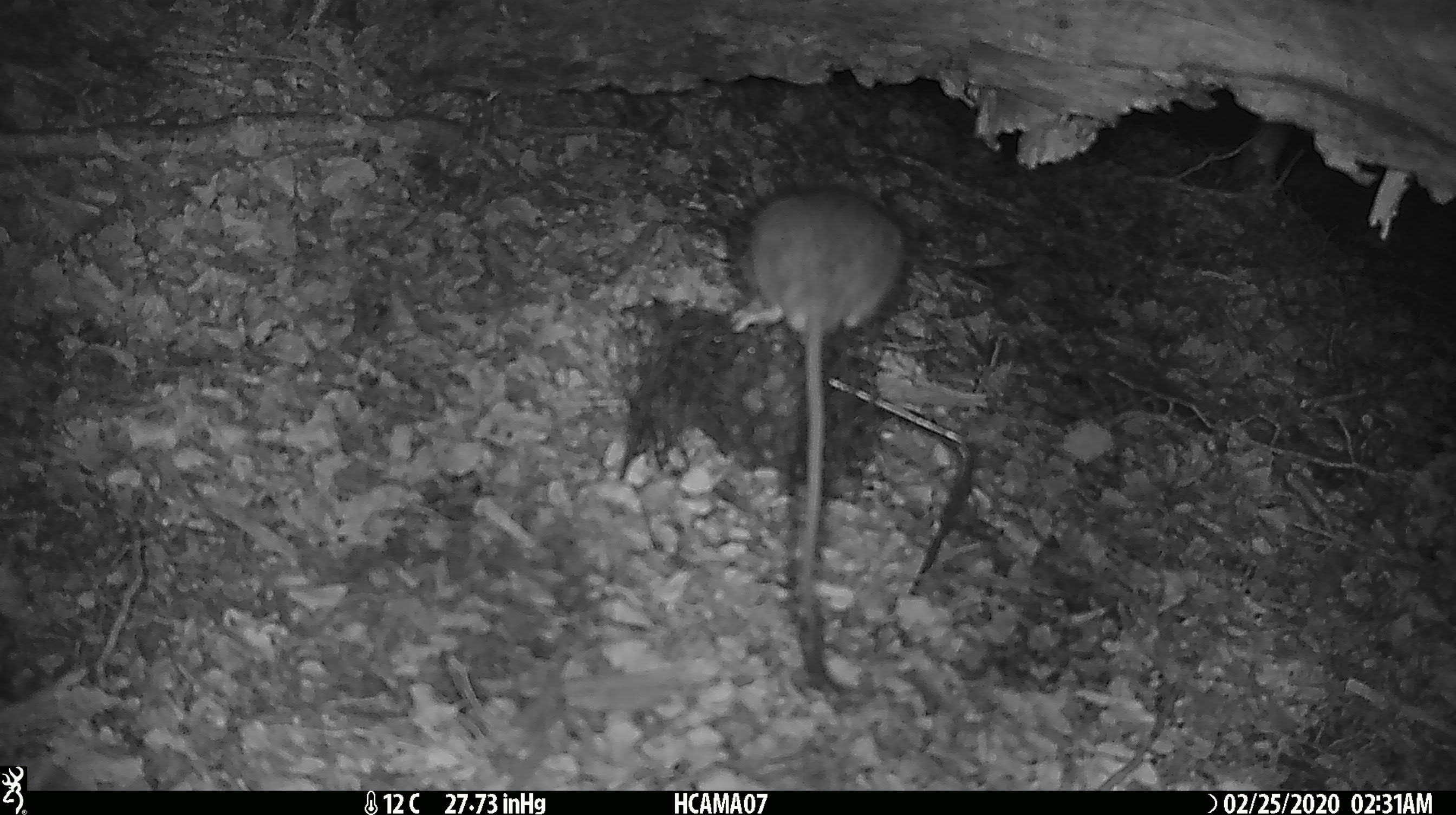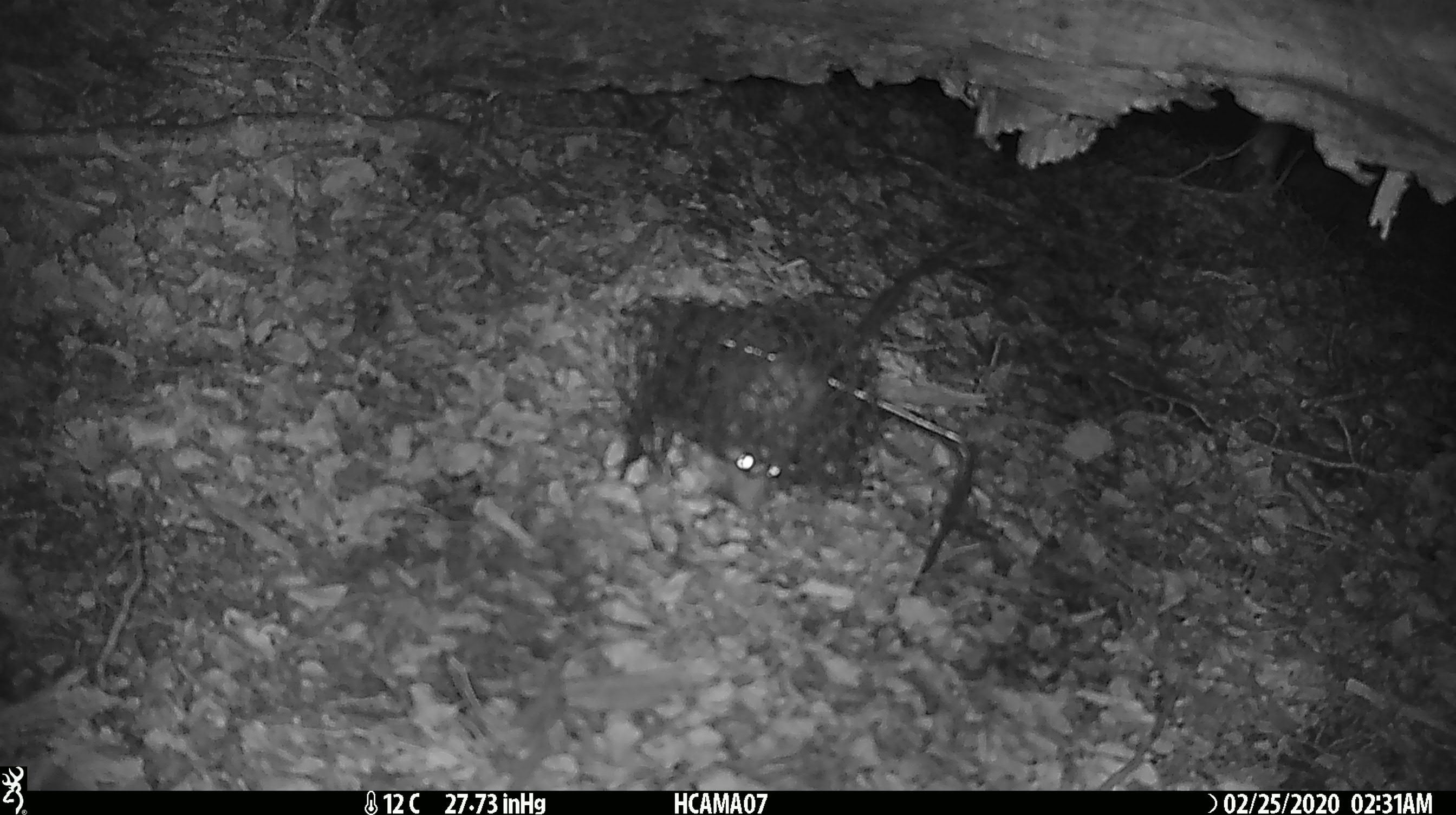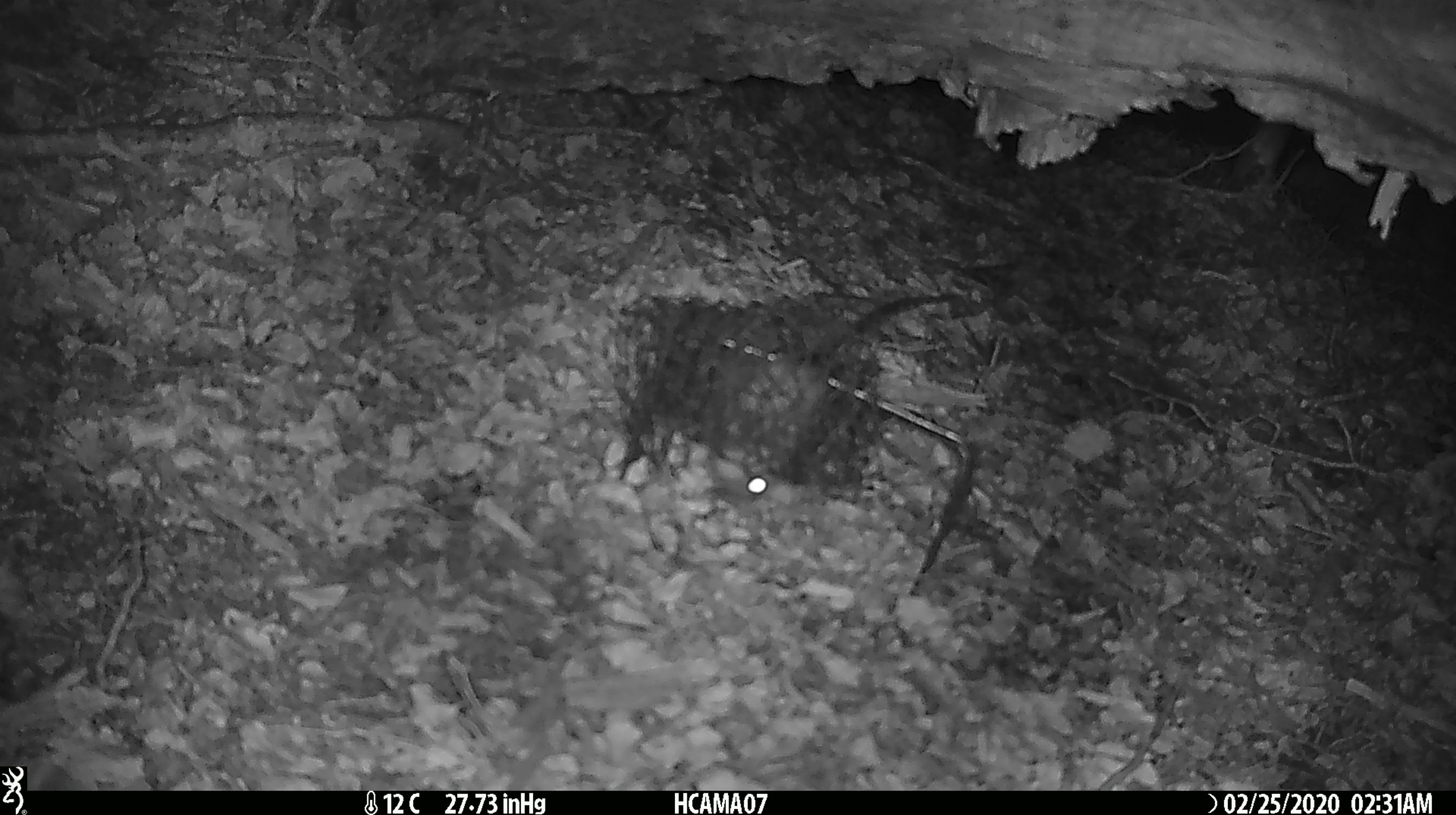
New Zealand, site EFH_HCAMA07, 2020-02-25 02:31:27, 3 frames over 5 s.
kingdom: Animalia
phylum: Chordata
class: Mammalia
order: Rodentia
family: Muridae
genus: Rattus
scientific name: Rattus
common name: rat